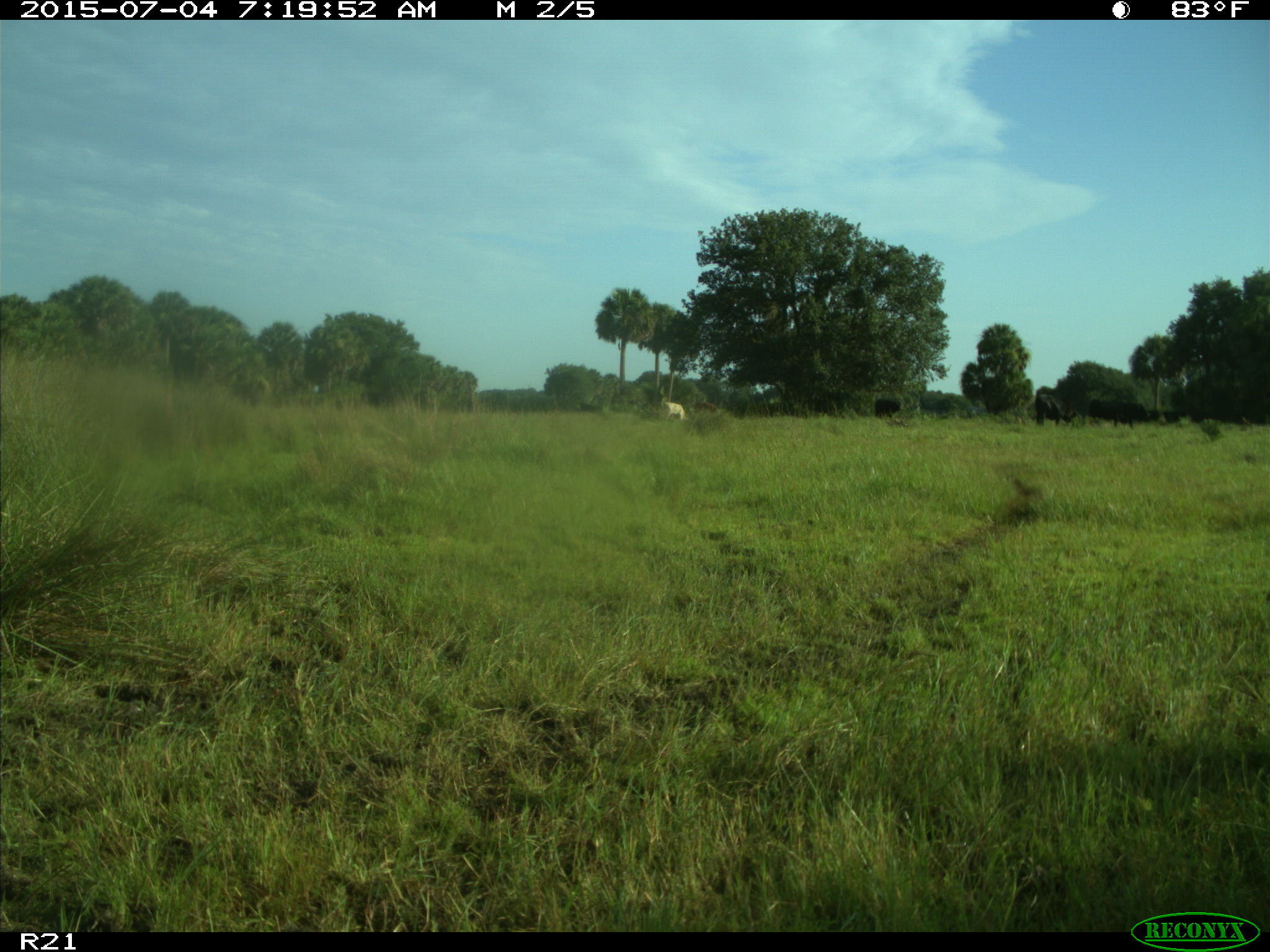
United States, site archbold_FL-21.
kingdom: Animalia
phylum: Chordata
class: Mammalia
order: Artiodactyla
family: Bovidae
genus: Bos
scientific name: Bos taurus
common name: domestic cow